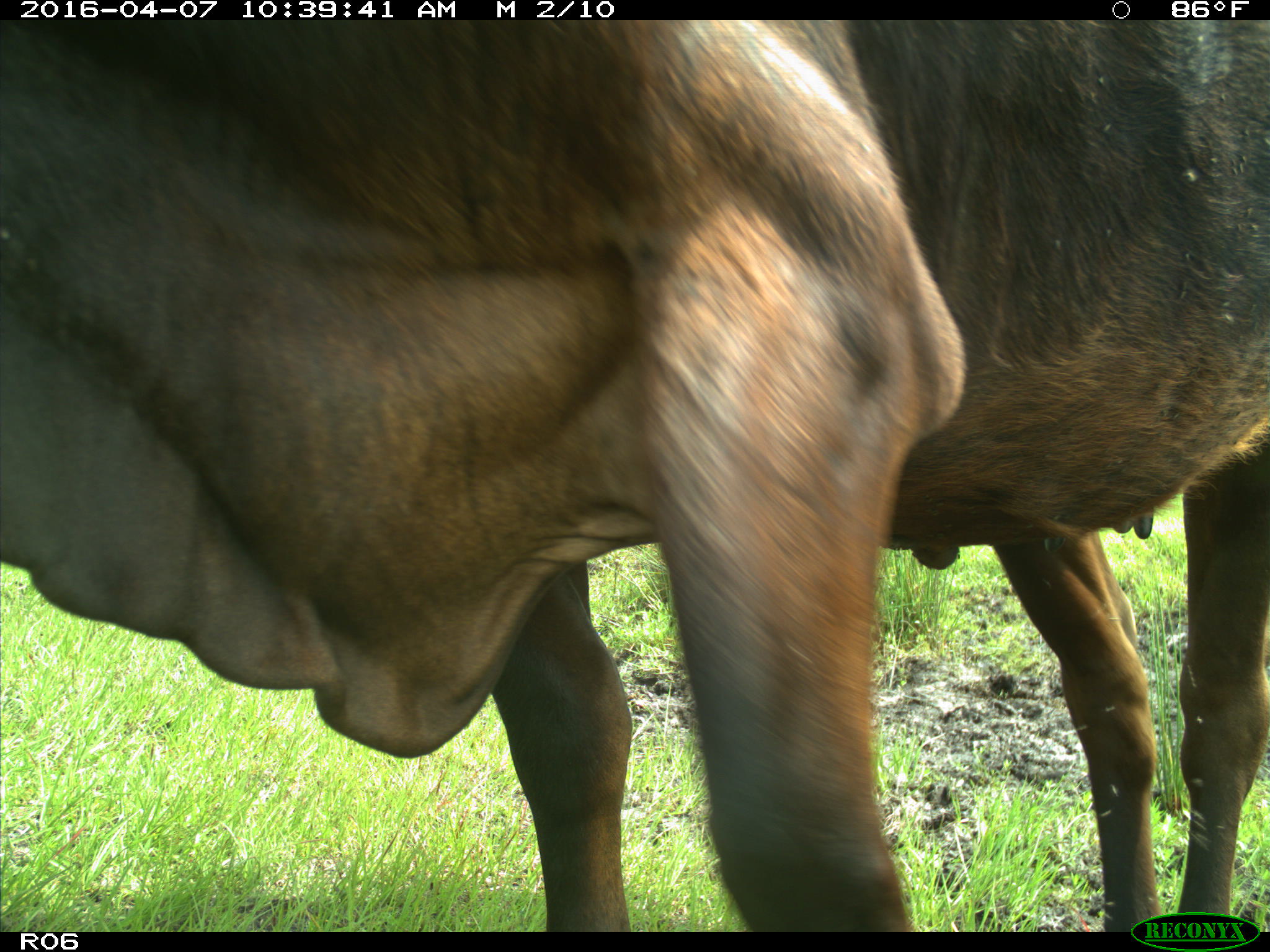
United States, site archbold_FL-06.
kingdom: Animalia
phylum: Chordata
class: Mammalia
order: Artiodactyla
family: Bovidae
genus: Bos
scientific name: Bos taurus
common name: domestic cow